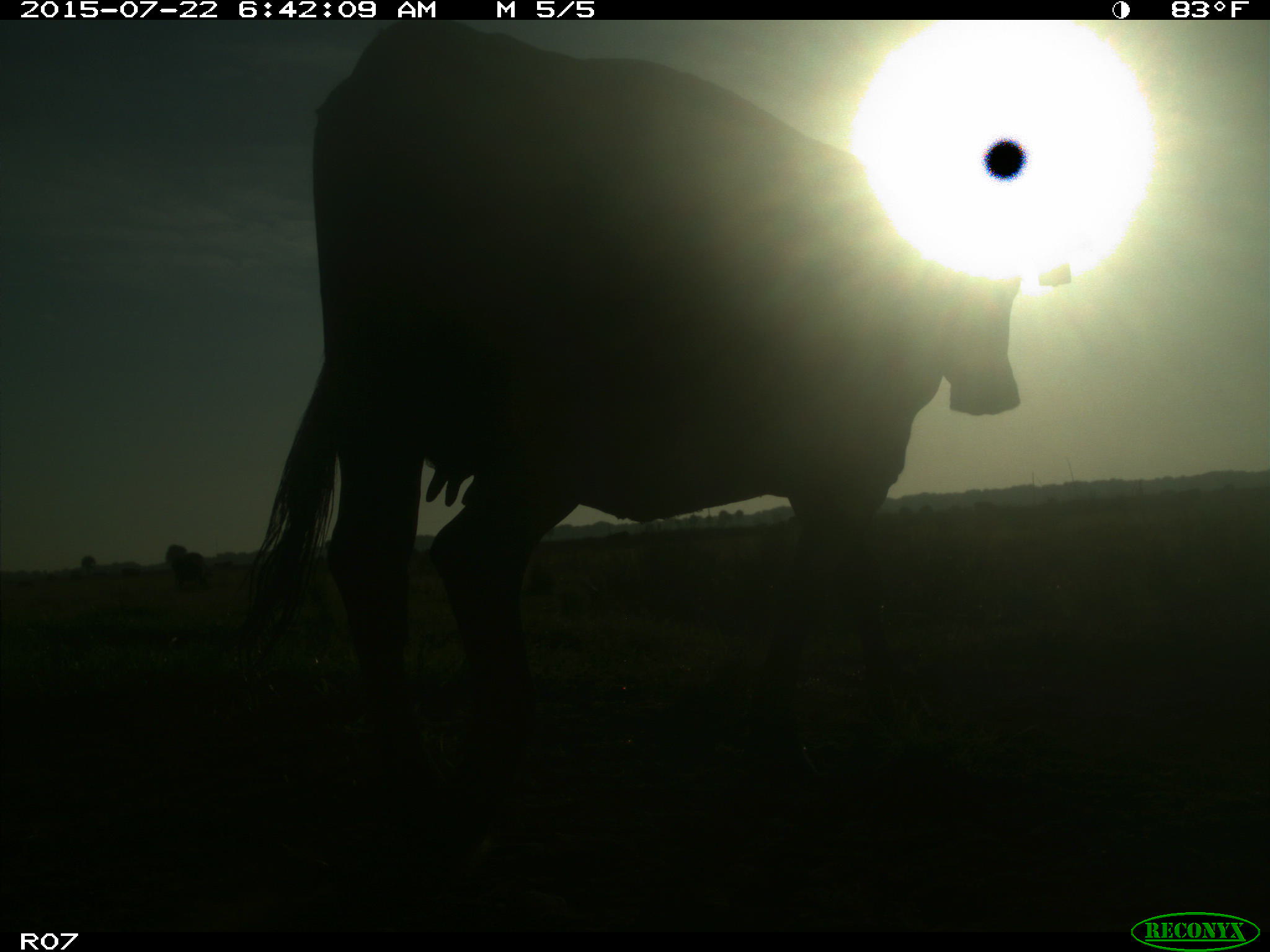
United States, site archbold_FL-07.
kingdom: Animalia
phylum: Chordata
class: Mammalia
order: Artiodactyla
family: Bovidae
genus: Bos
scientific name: Bos taurus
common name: domestic cow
Bos taurus (domestic cow).